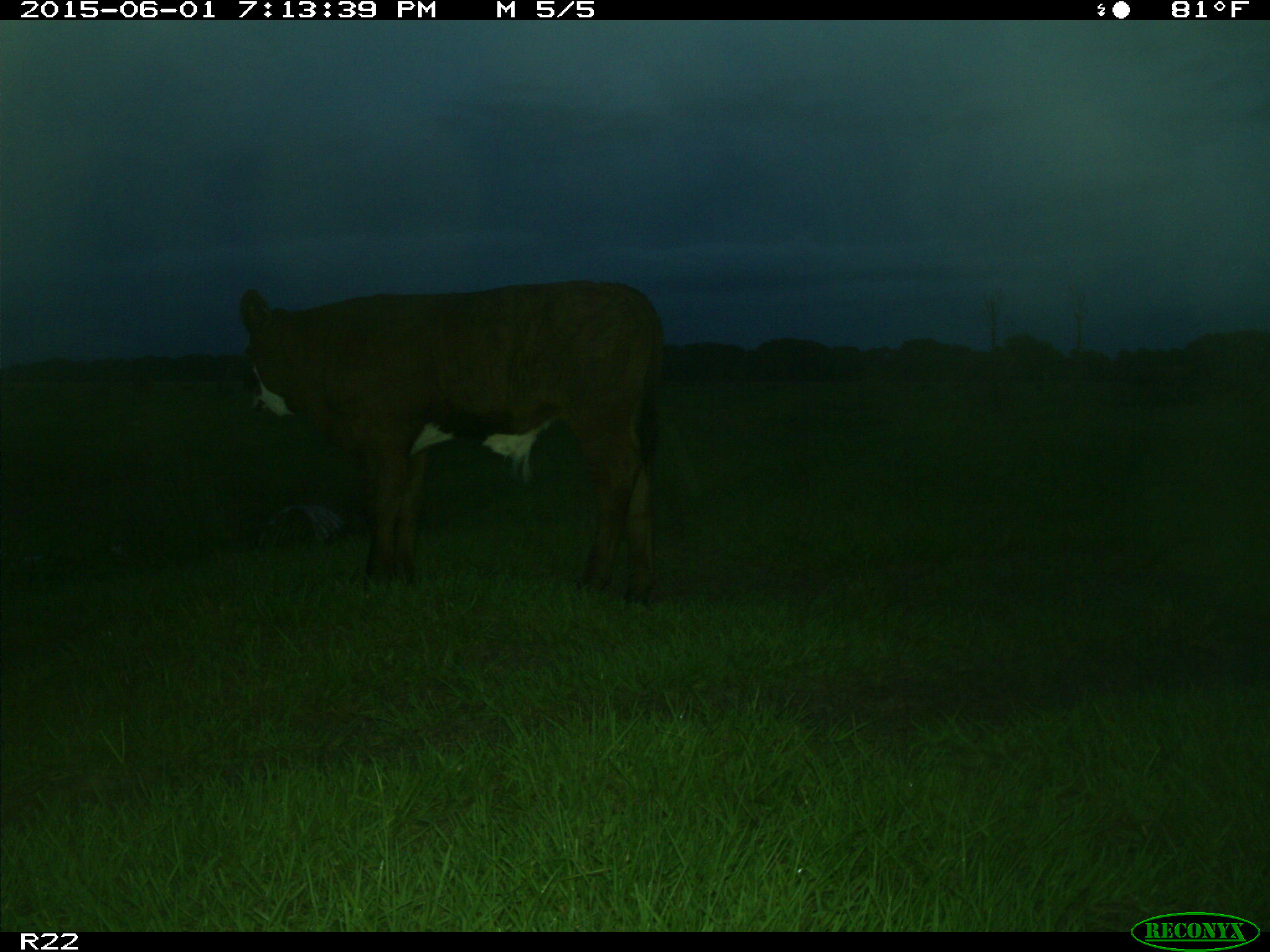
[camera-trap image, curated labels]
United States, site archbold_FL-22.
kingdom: Animalia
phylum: Chordata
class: Mammalia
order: Artiodactyla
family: Bovidae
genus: Bos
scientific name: Bos taurus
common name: domestic cow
Bos taurus (domestic cow).